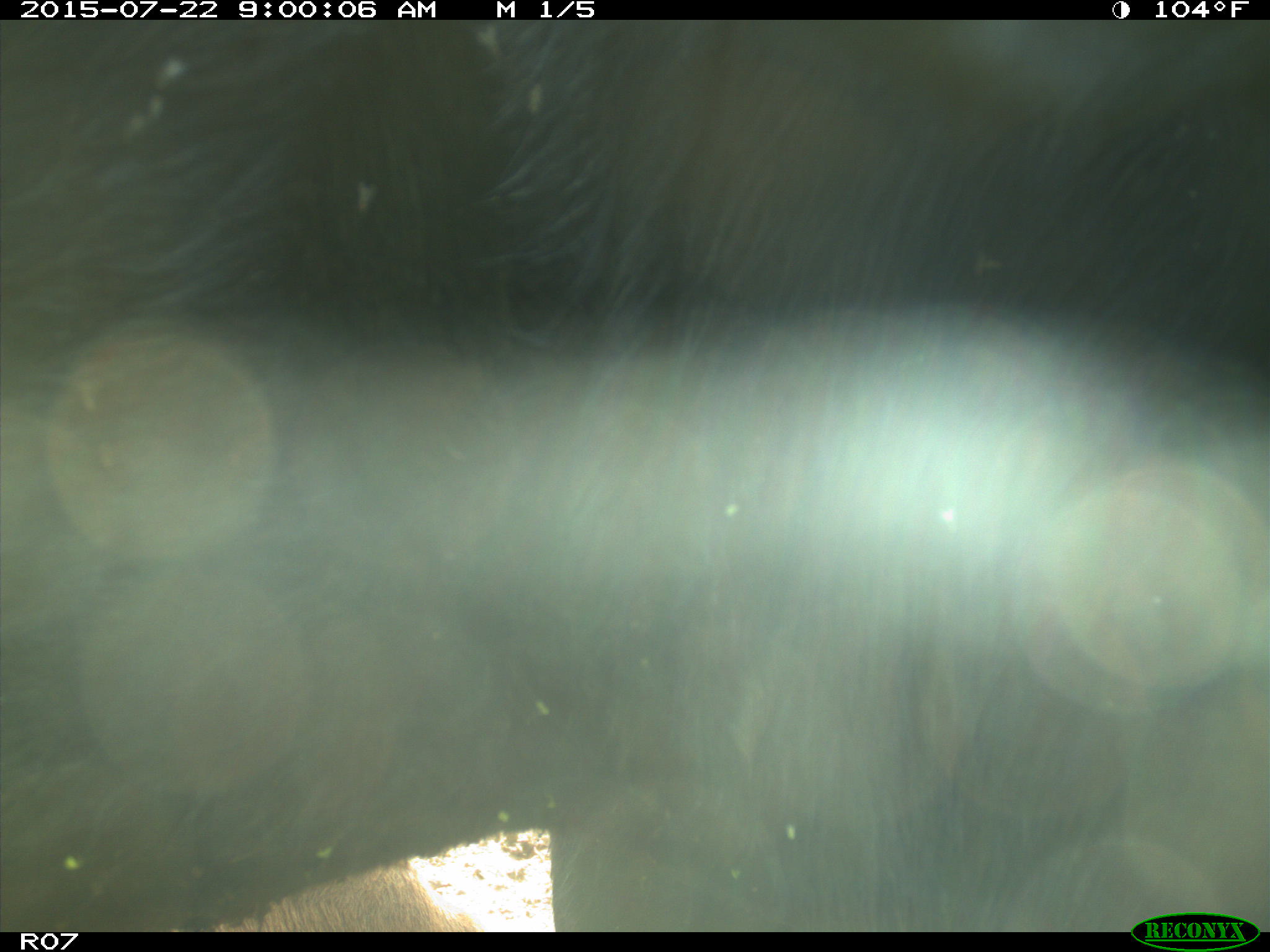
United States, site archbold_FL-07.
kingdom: Animalia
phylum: Chordata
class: Mammalia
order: Artiodactyla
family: Bovidae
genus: Bos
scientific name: Bos taurus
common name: domestic cow